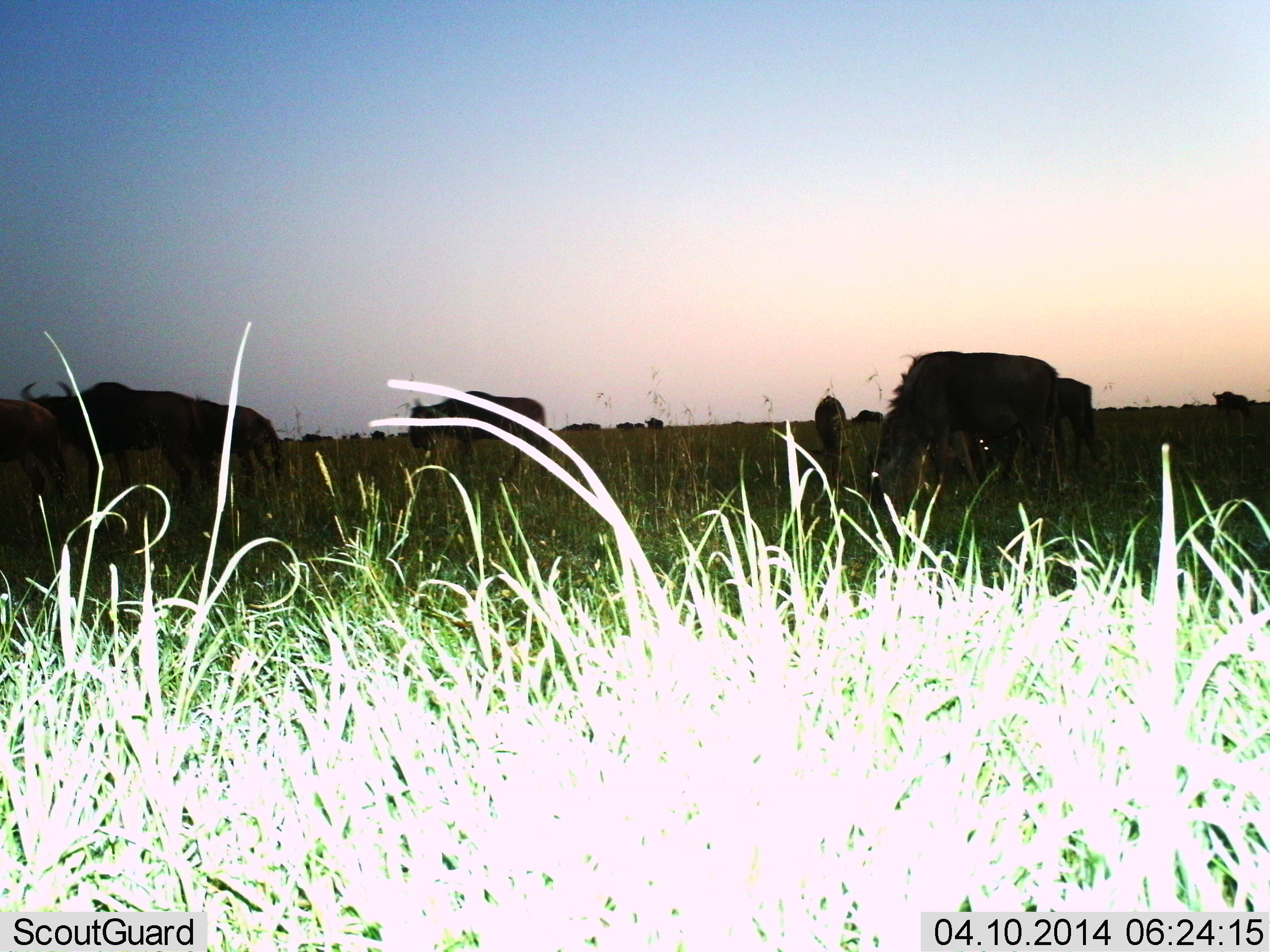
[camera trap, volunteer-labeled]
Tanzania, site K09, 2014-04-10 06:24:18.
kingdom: Animalia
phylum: Chordata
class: Mammalia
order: Artiodactyla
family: Bovidae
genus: Connochaetes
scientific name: Connochaetes taurinus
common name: blue wildebeest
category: wildebeest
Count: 9.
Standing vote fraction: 70%.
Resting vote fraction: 0%.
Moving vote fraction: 10%.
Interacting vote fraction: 10%.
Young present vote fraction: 0%.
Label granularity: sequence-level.